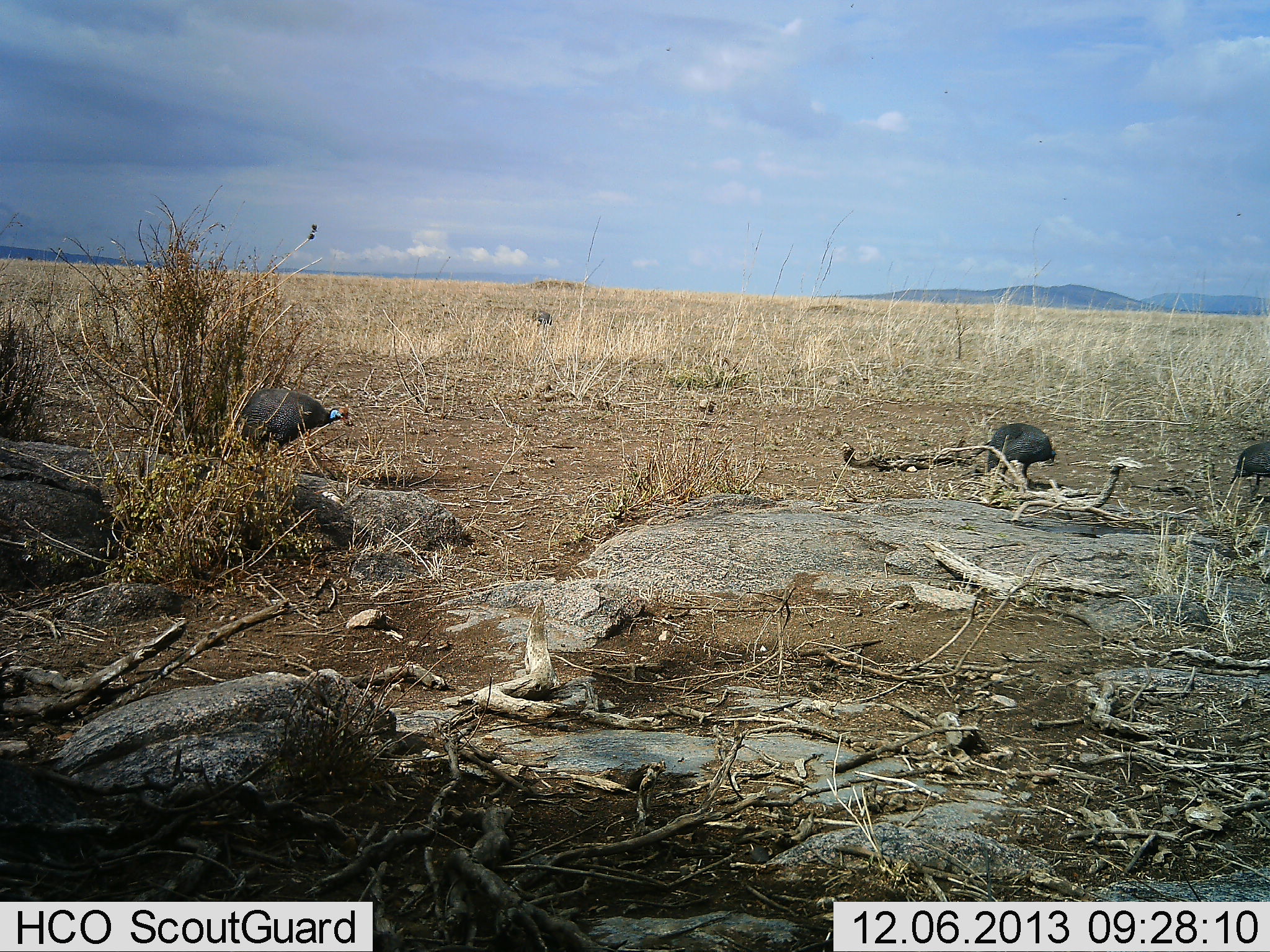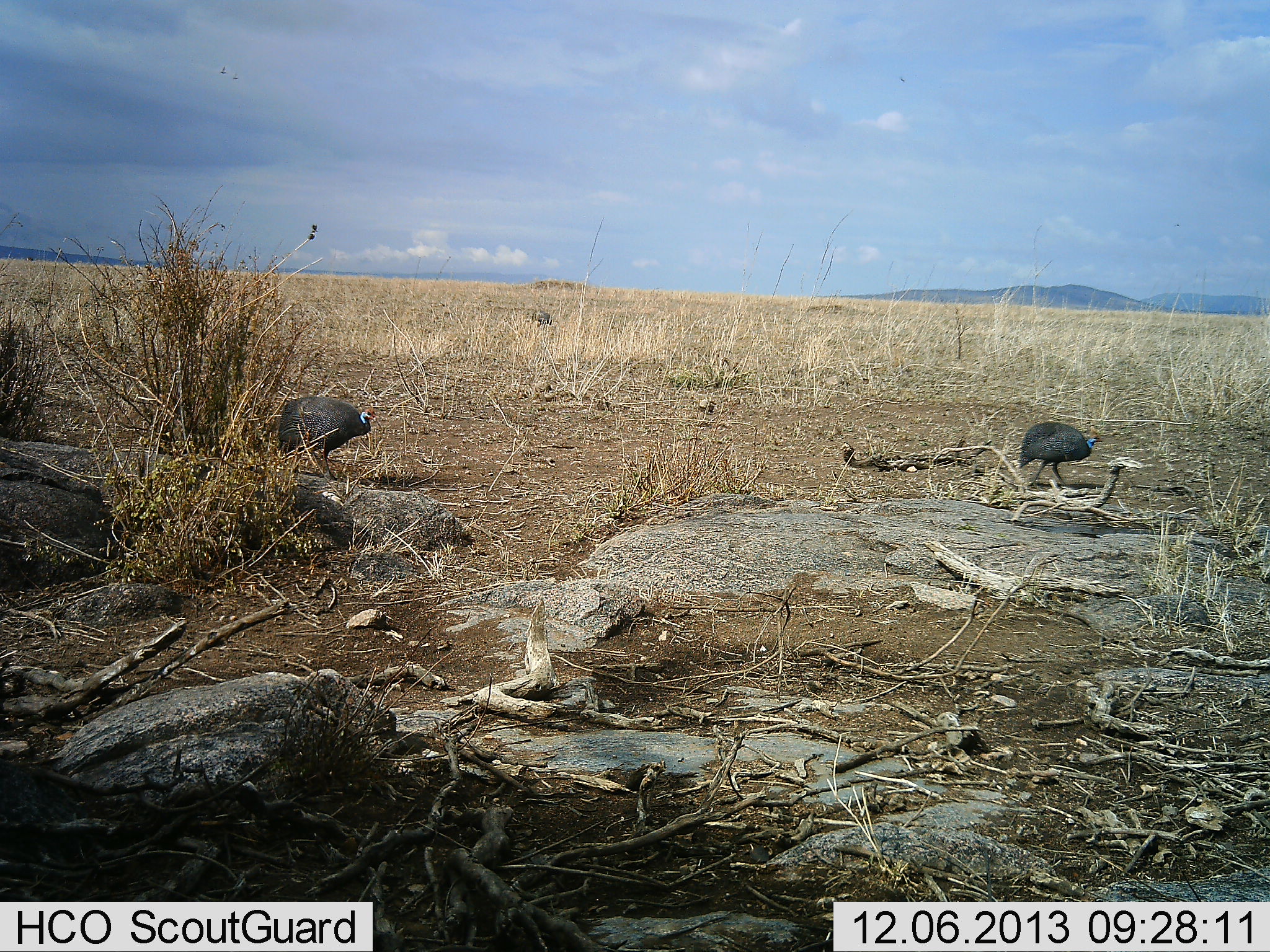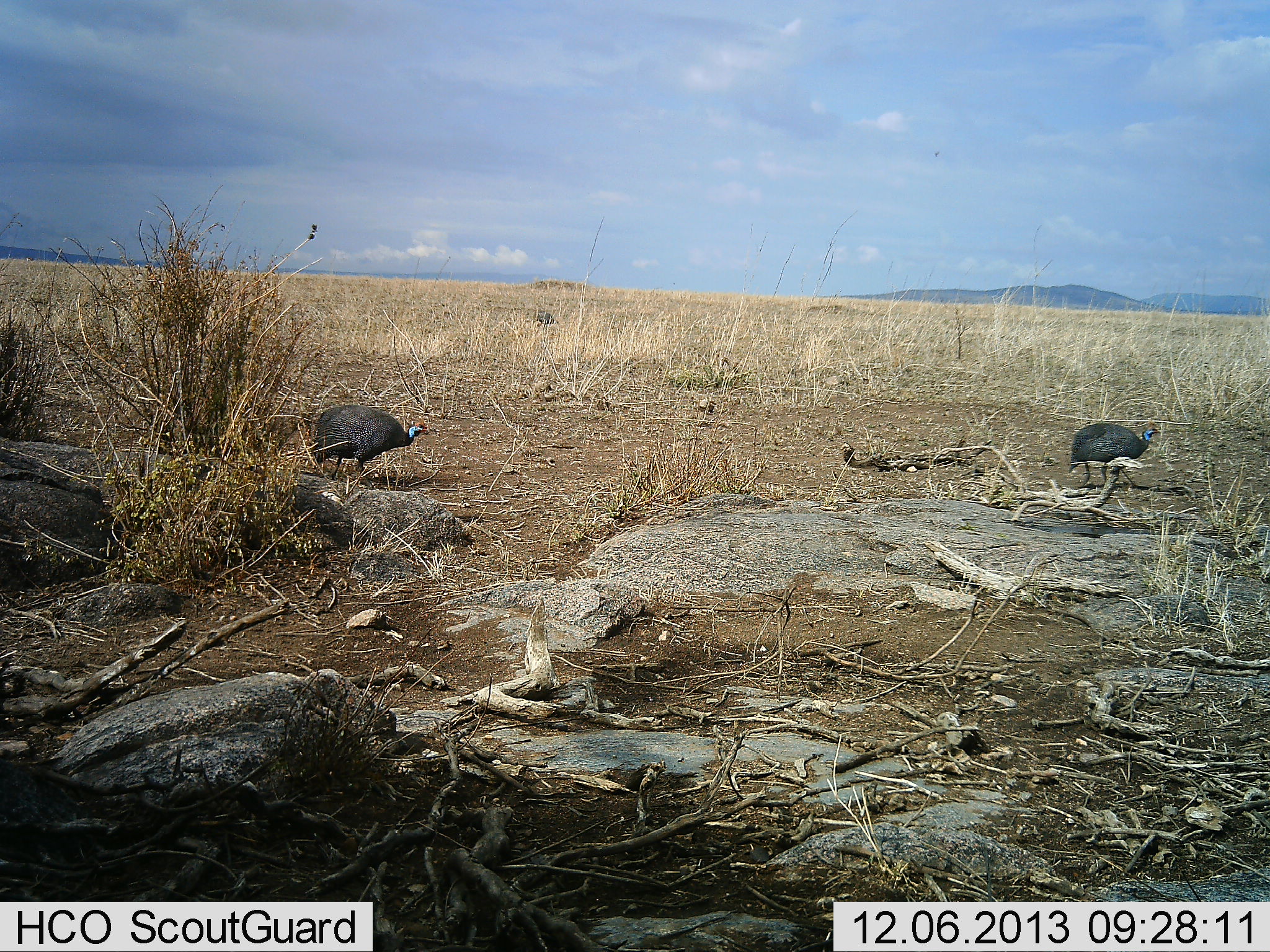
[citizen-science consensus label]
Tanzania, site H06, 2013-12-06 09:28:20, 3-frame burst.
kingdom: Animalia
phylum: Chordata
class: Aves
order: Galliformes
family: Numididae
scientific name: Numididae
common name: guinea fowl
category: guineafowl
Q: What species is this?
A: Guineafowl (guinea fowl) (Numididae).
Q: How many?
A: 3.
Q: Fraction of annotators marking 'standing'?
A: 18%.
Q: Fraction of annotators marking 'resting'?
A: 0%.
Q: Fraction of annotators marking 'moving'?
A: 91%.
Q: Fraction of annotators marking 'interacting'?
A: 0%.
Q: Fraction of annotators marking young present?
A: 0%.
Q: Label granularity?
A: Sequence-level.